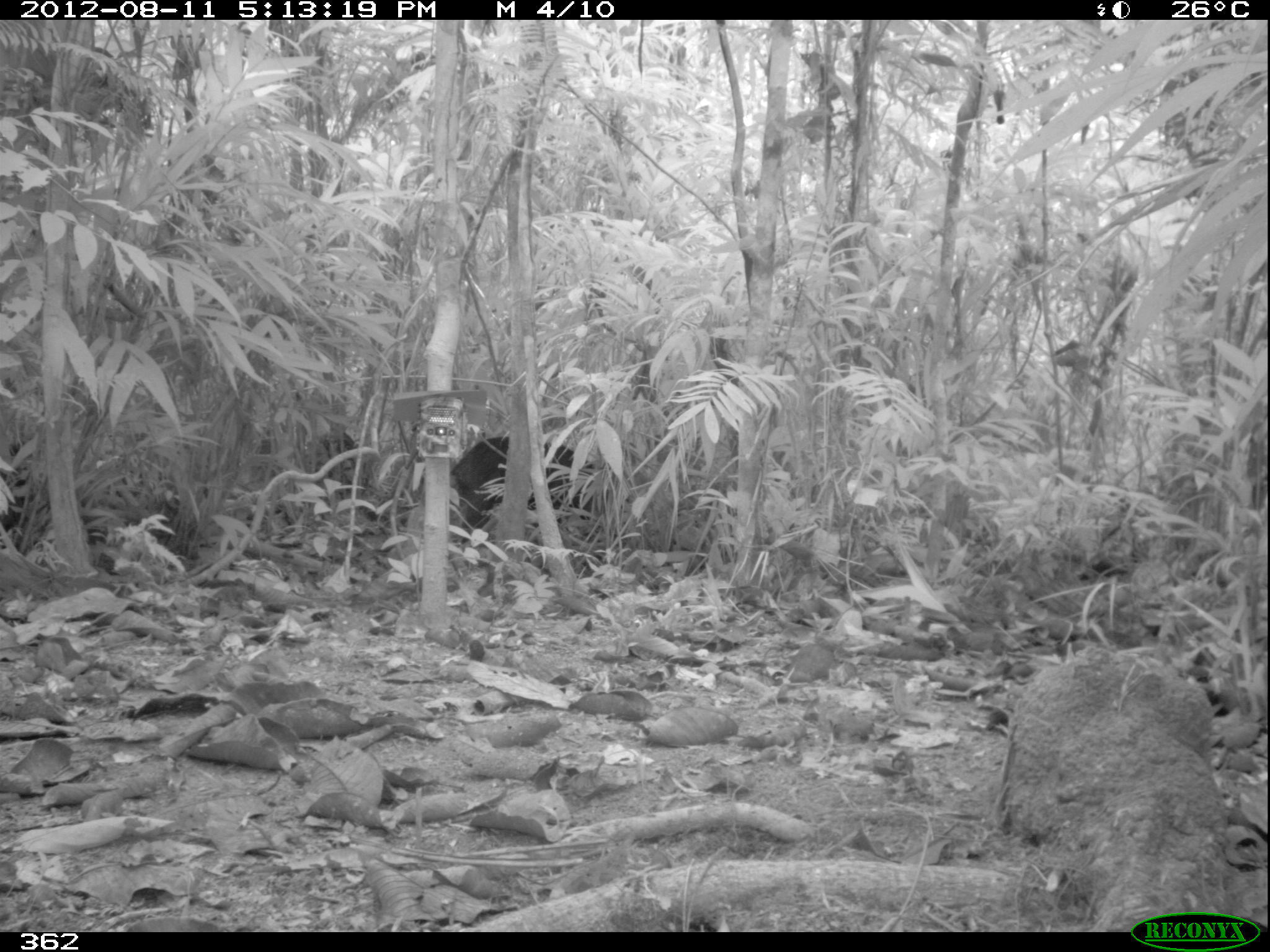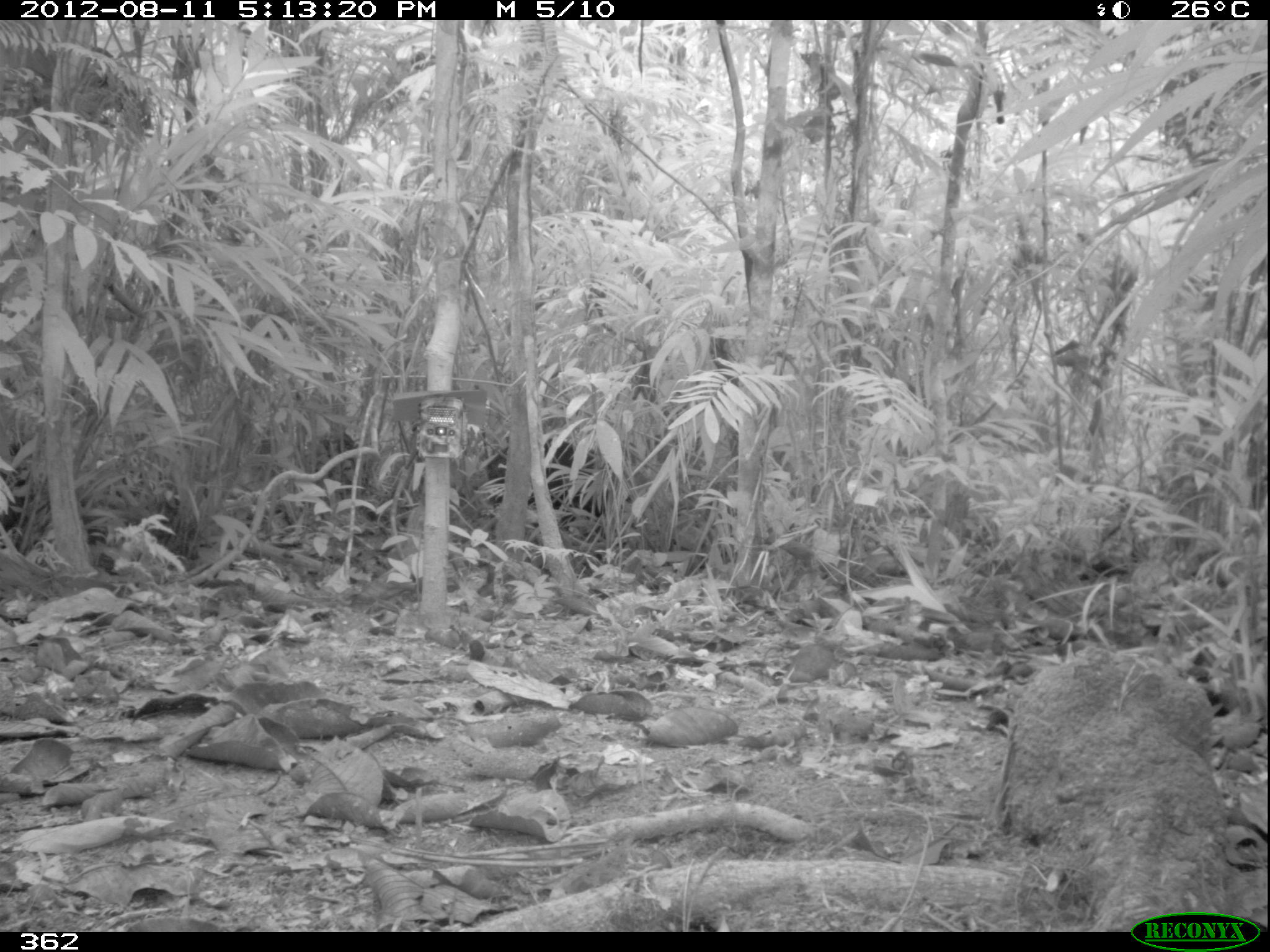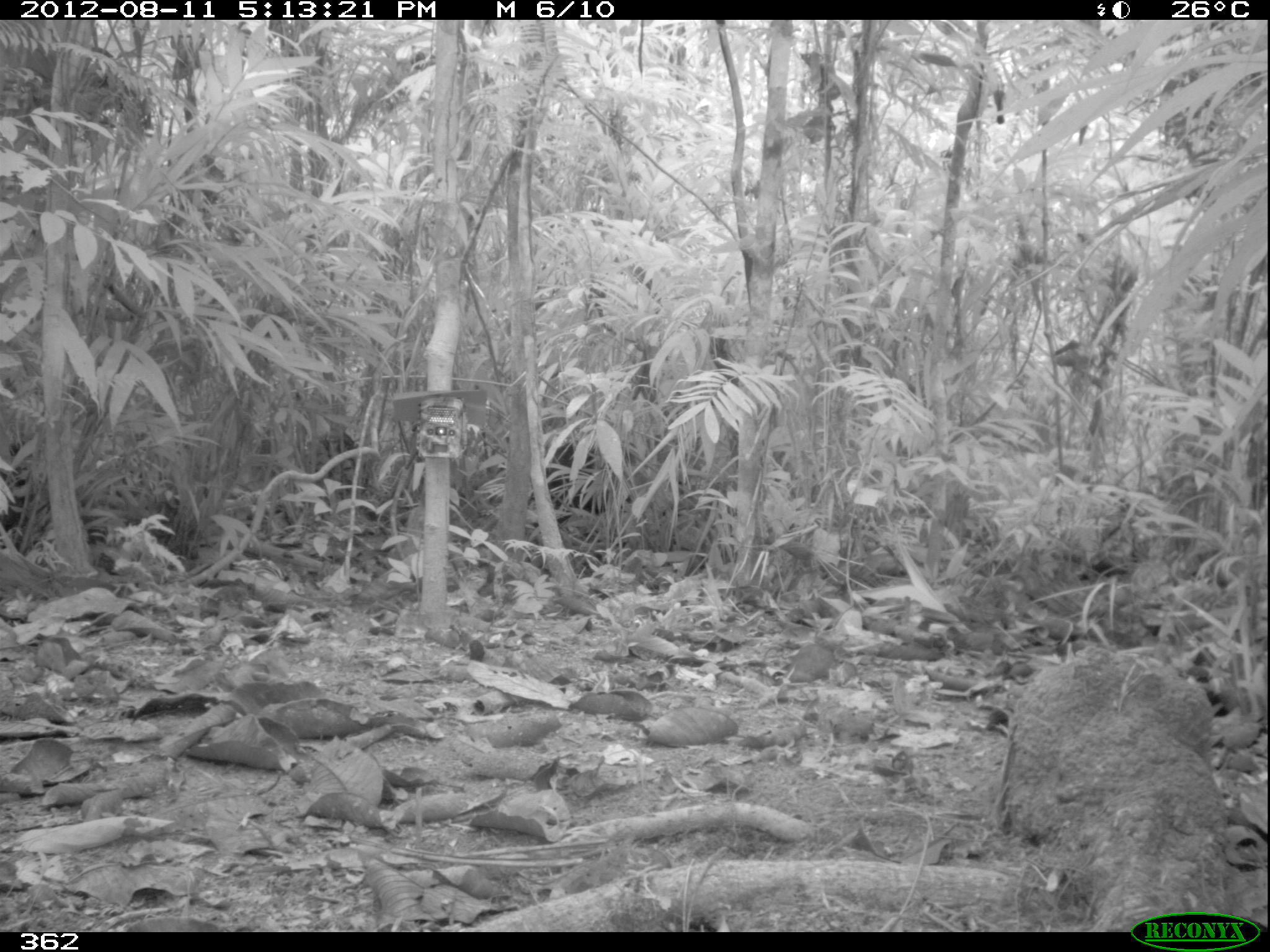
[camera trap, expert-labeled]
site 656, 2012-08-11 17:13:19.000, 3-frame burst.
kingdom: Animalia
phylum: Chordata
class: Mammalia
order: Artiodactyla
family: Tayassuidae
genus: Tayassu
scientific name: Tayassu pecari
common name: white-lipped peccary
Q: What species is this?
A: Tayassu pecari (white-lipped peccary).